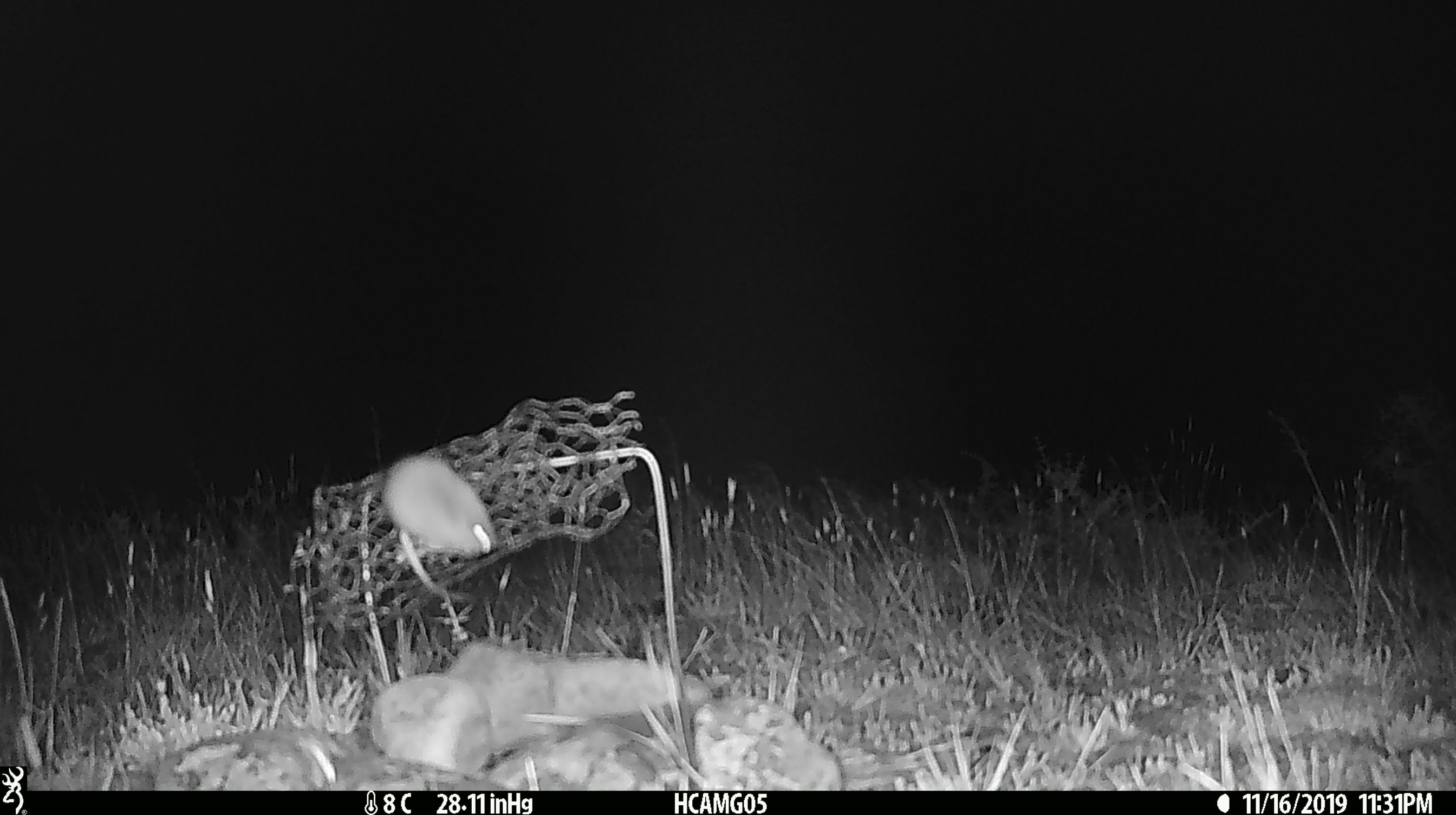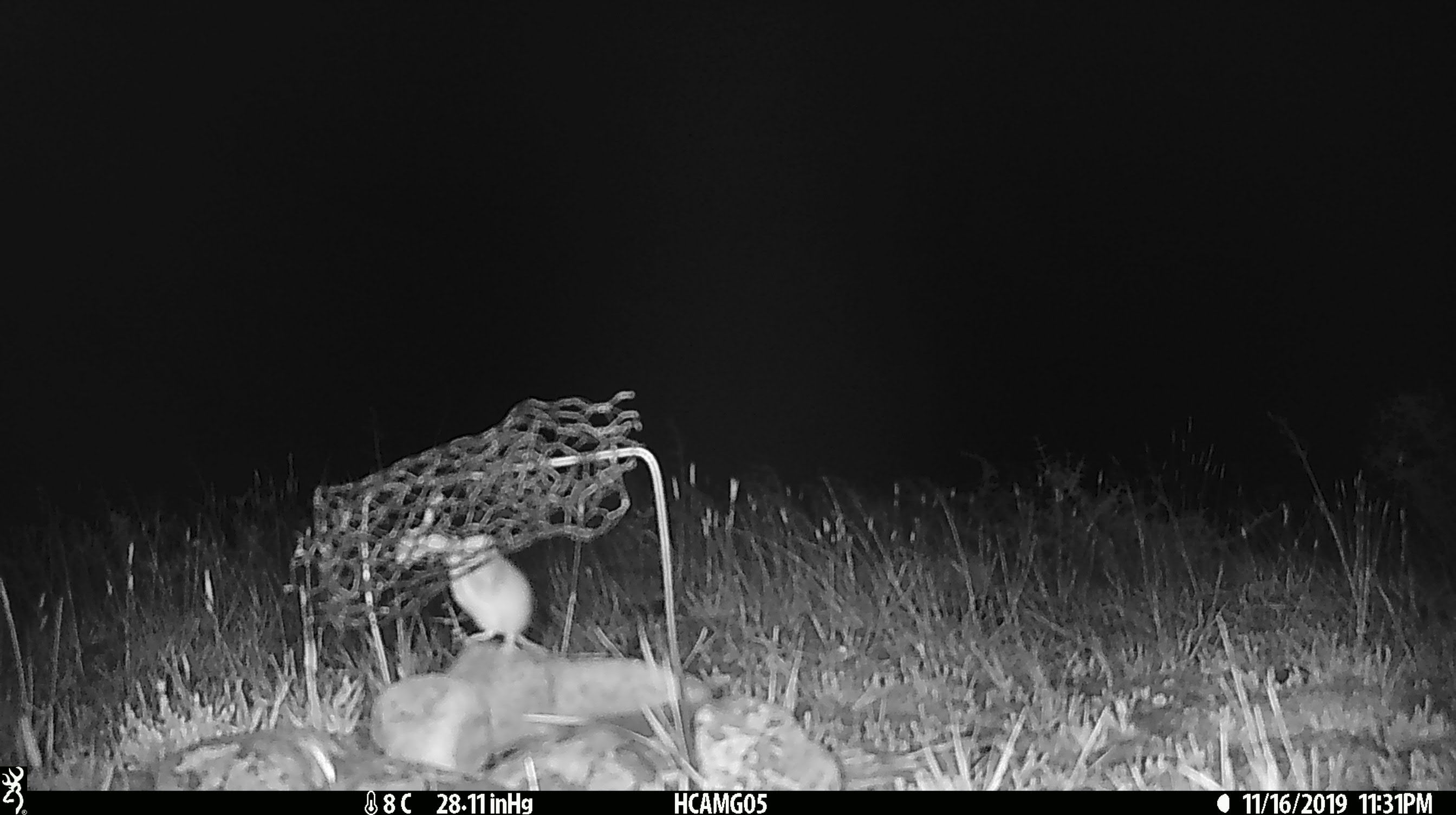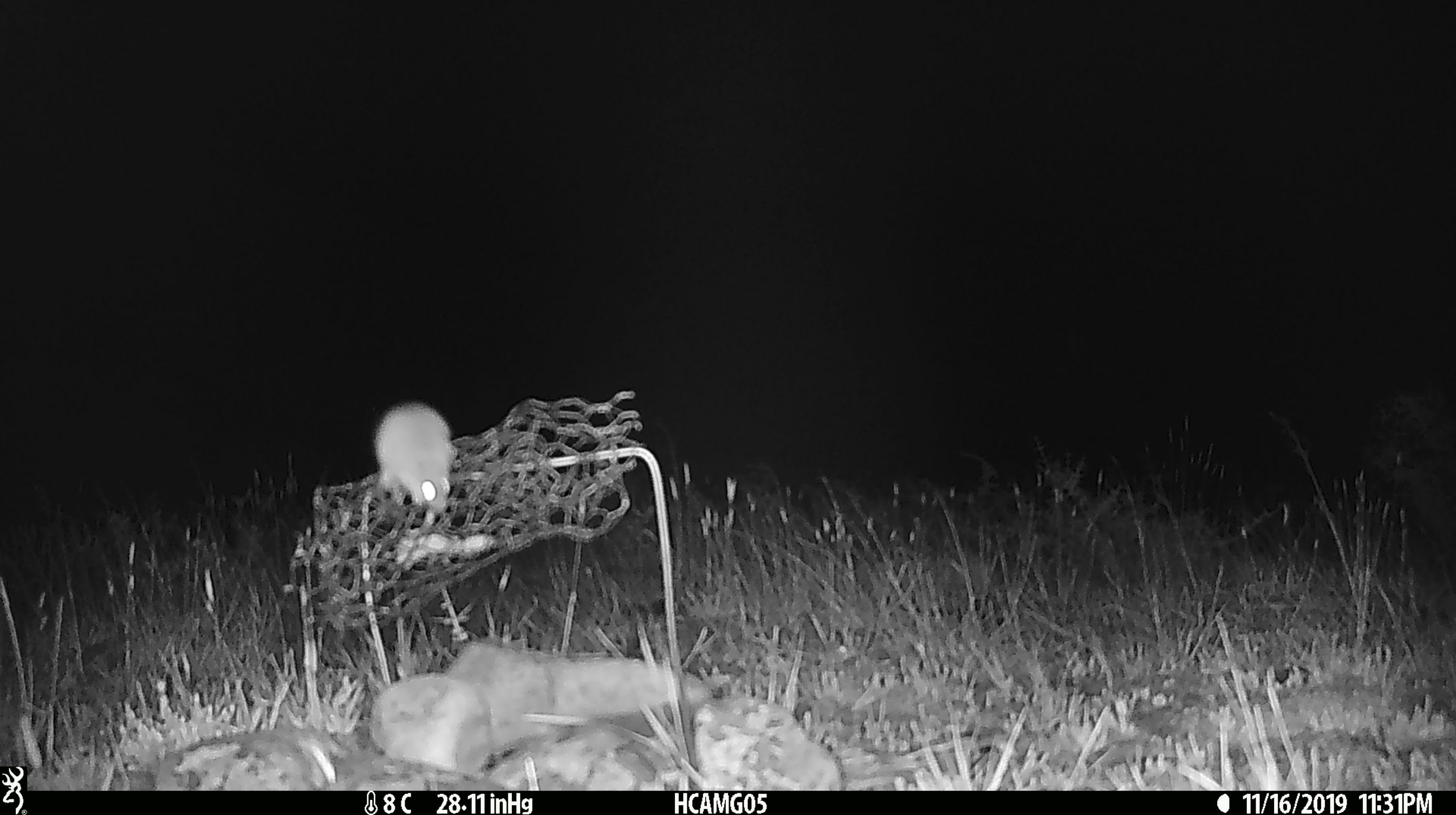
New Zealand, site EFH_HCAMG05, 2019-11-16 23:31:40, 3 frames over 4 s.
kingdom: Animalia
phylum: Chordata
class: Mammalia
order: Rodentia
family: Muridae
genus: Mus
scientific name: Mus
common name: mouse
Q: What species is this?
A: Mouse (Mus).